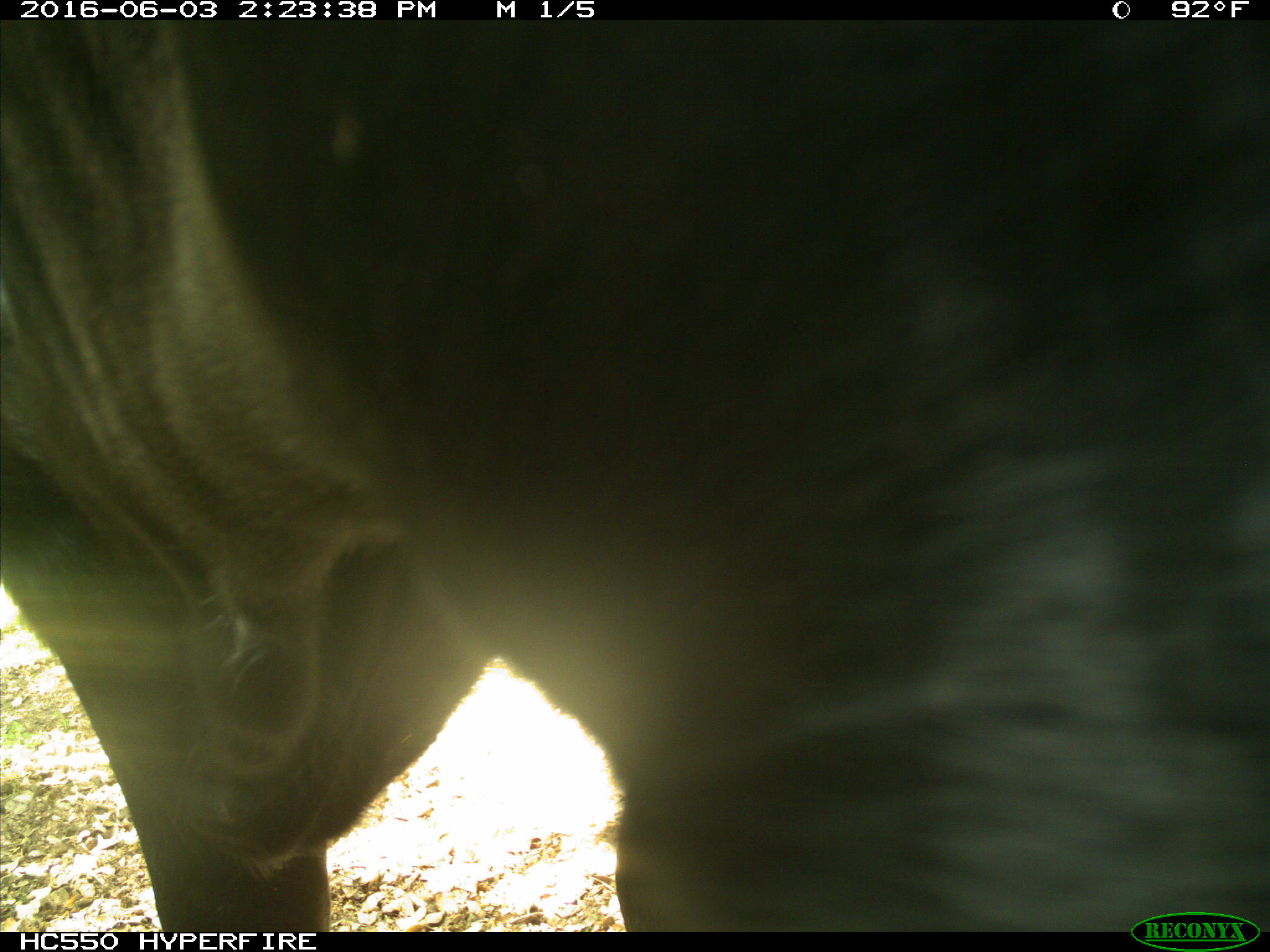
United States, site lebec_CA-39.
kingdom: Animalia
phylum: Chordata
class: Mammalia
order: Artiodactyla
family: Bovidae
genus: Bos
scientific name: Bos taurus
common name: domestic cow